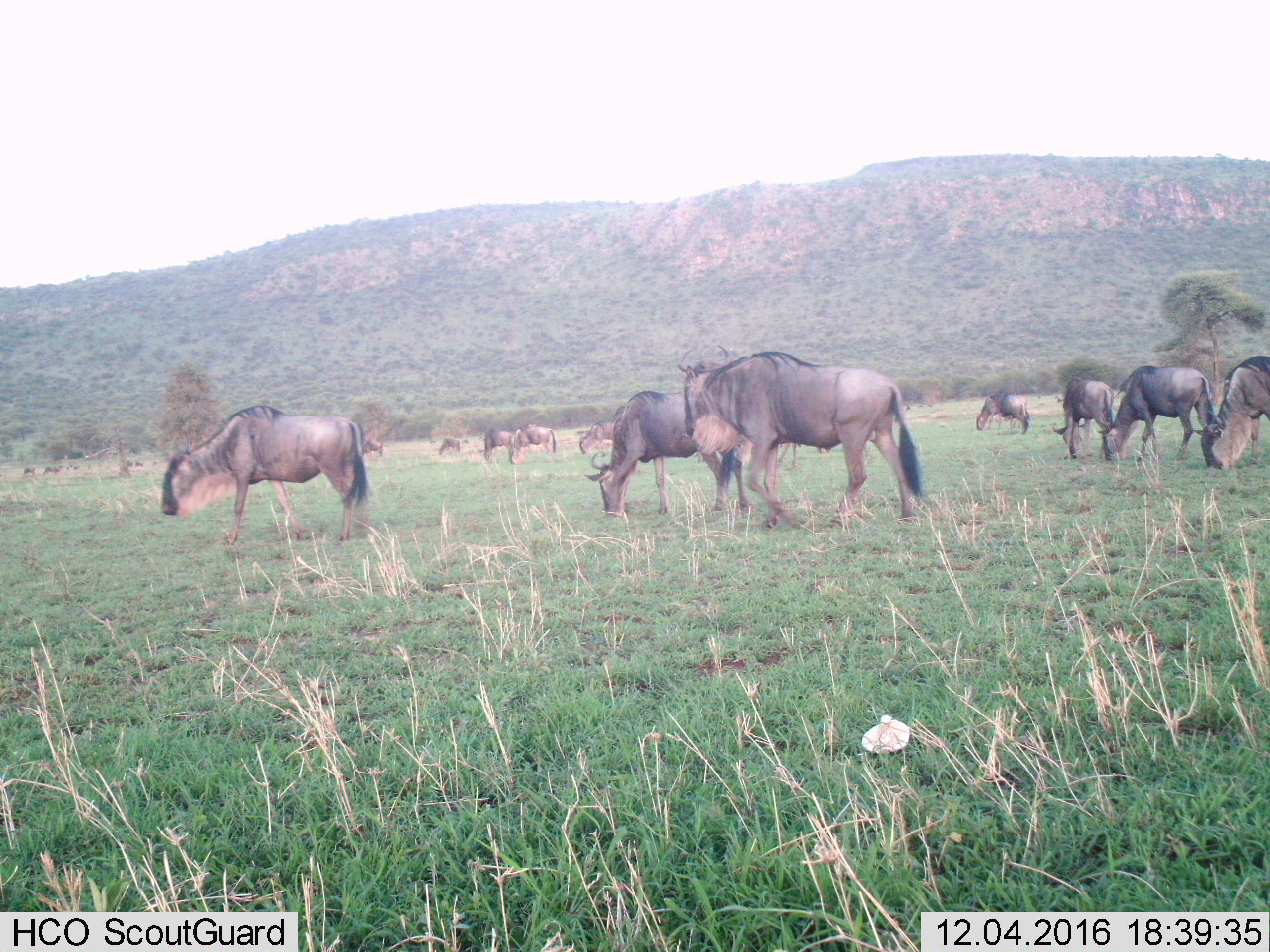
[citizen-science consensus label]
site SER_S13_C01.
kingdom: Animalia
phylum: Chordata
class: Mammalia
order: Artiodactyla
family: Bovidae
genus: Connochaetes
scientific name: Connochaetes taurinus taurinus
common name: blue wildebeest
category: wildebeestblue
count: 11-50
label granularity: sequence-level